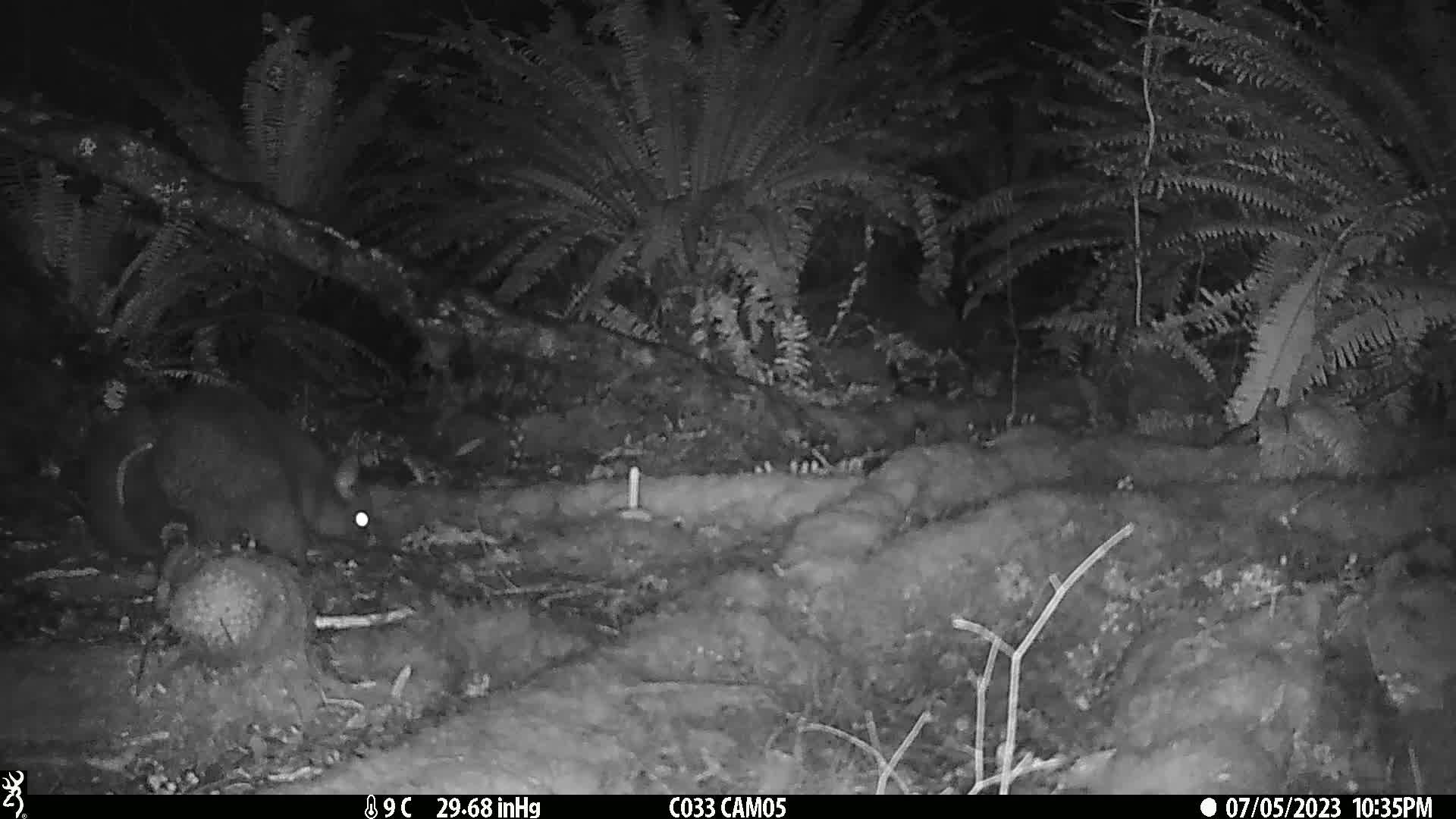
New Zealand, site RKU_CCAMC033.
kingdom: Animalia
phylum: Chordata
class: Mammalia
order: Diprotodontia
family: Phalangeridae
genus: Trichosurus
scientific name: Trichosurus vulpecula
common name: common brushtail possum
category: possum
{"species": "possum (common brushtail possum) (Trichosurus vulpecula)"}